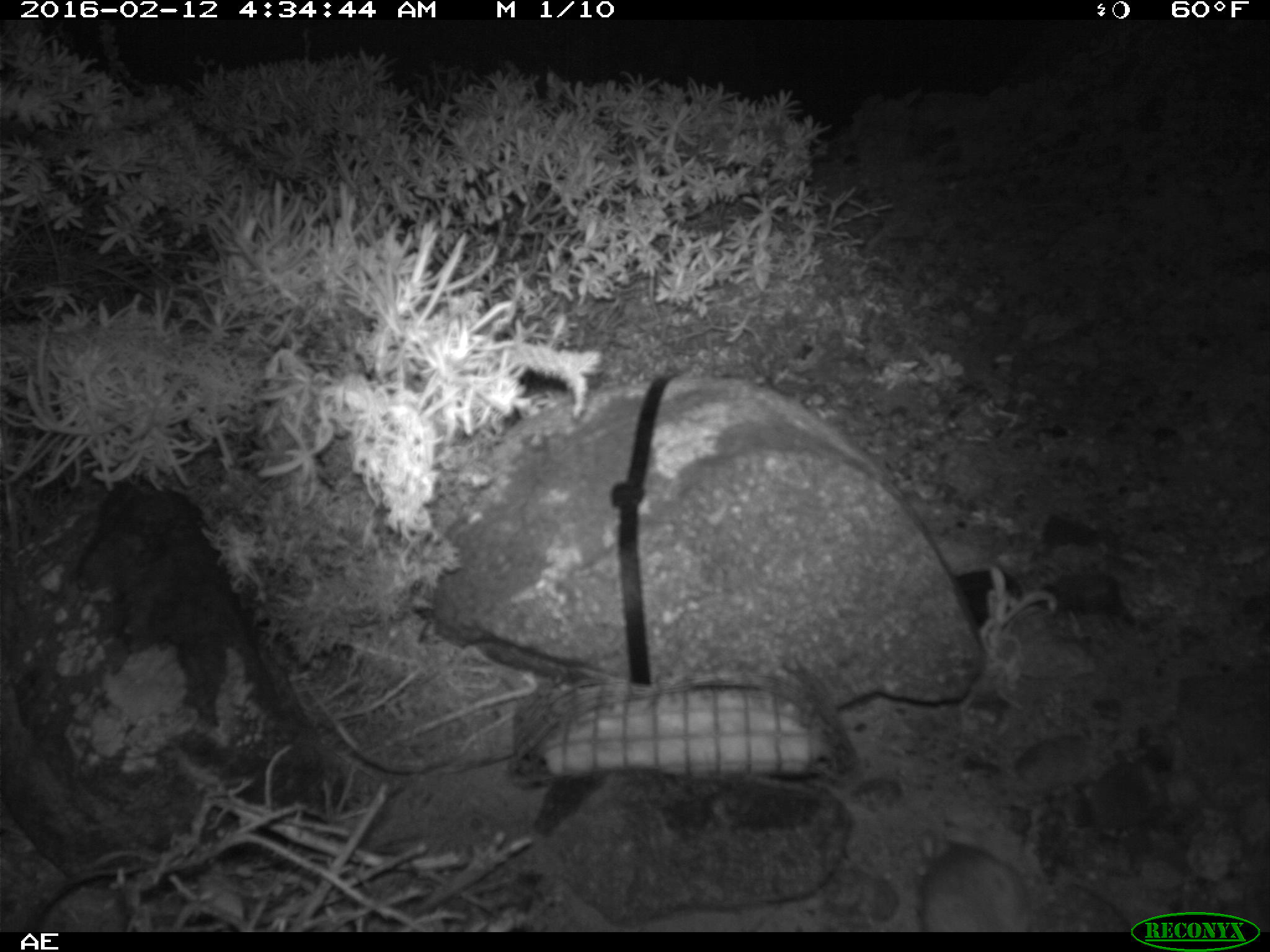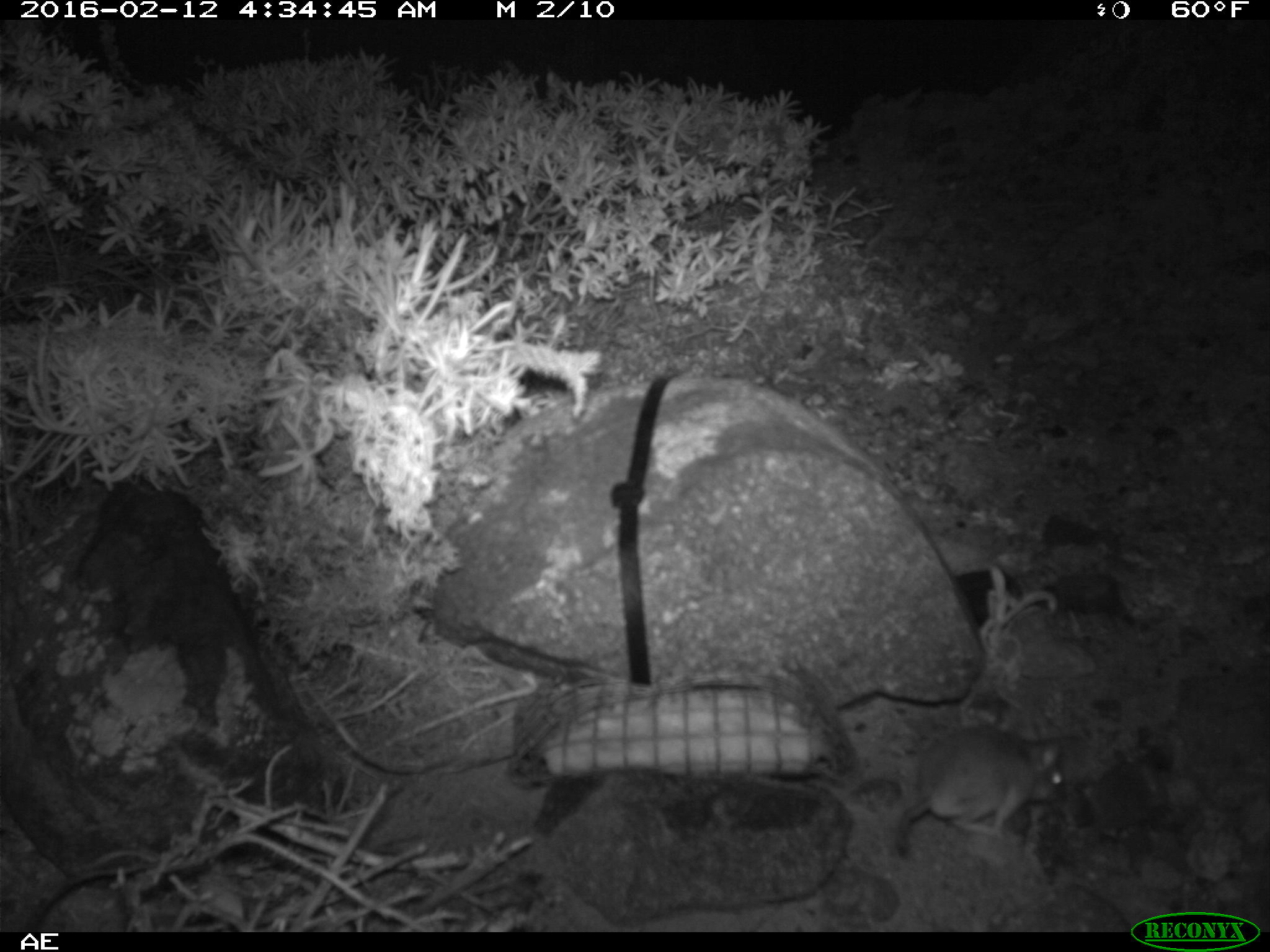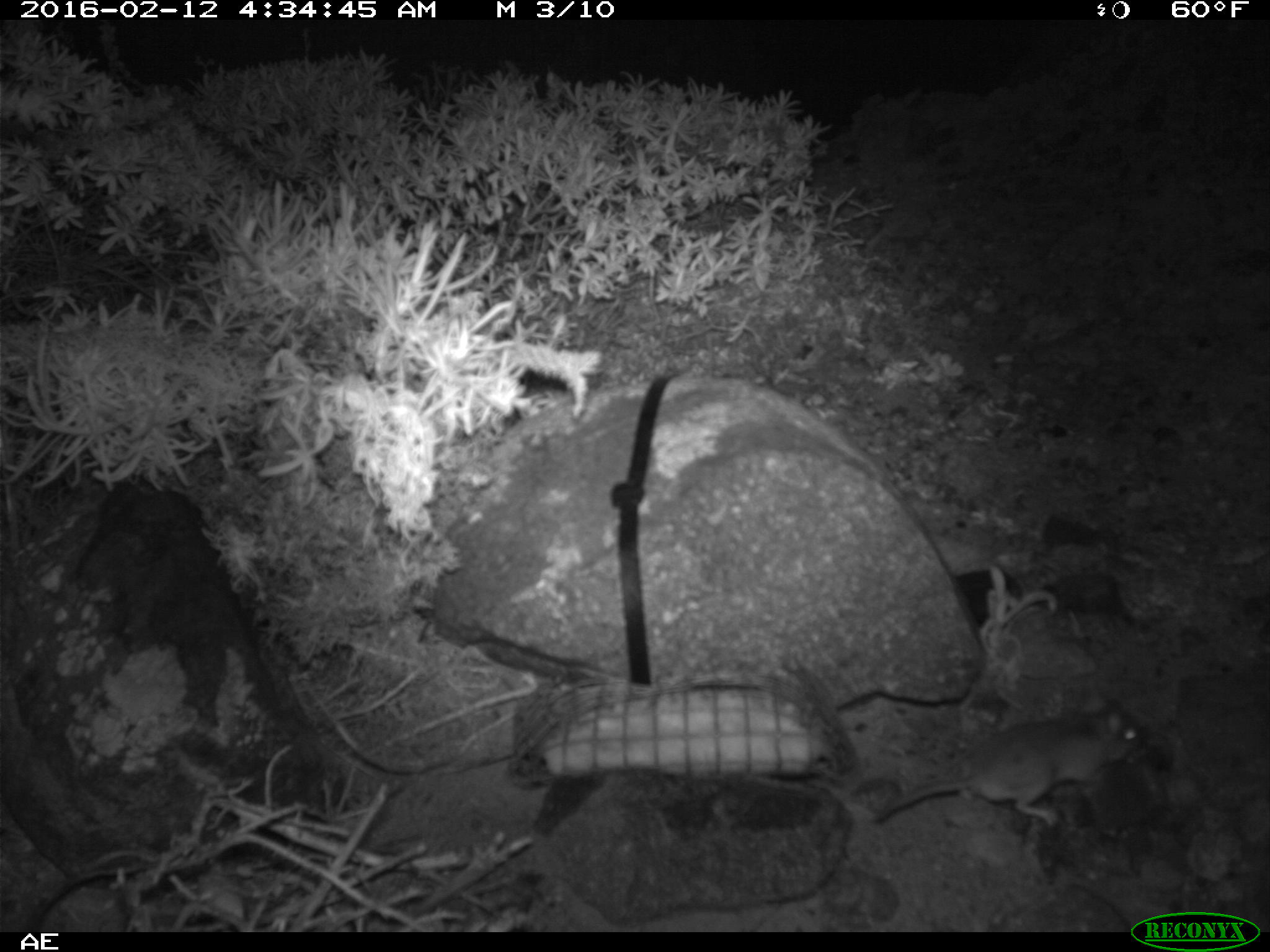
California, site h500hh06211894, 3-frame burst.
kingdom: Animalia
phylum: Chordata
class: Mammalia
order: Rodentia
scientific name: Rodentia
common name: rodent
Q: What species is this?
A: Rodent (Rodentia).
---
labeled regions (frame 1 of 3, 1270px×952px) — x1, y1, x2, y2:
rodent: 921, 842, 1033, 932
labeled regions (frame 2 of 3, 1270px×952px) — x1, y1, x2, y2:
rodent: 893, 723, 1067, 861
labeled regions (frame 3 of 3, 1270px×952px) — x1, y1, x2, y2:
rodent: 871, 692, 1144, 827